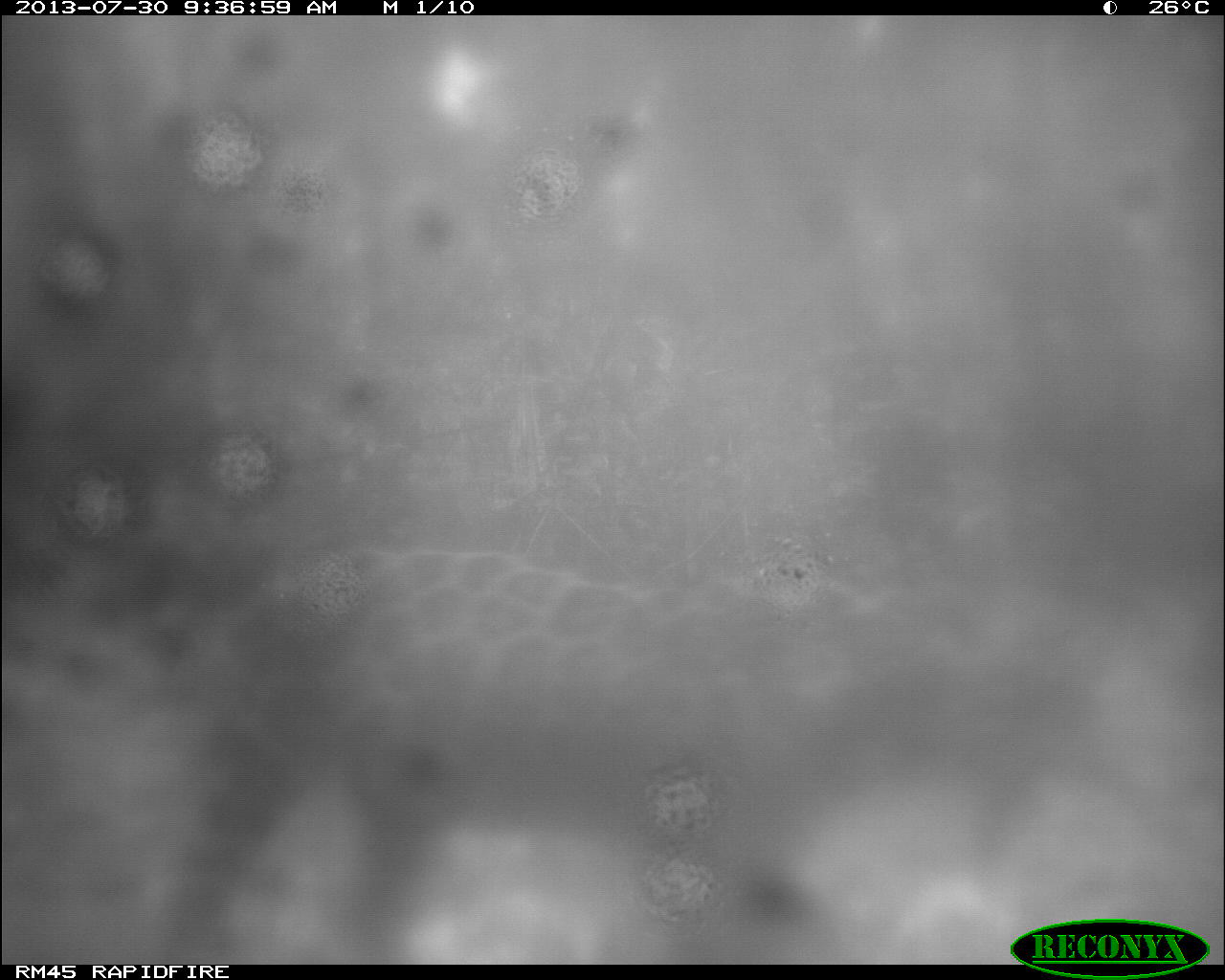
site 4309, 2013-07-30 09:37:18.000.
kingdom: Animalia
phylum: Chordata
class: Mammalia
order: Carnivora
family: Felidae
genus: Panthera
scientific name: Panthera onca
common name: jaguar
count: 1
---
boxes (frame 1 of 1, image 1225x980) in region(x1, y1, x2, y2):
panthera onca: region(169, 545, 1104, 963)